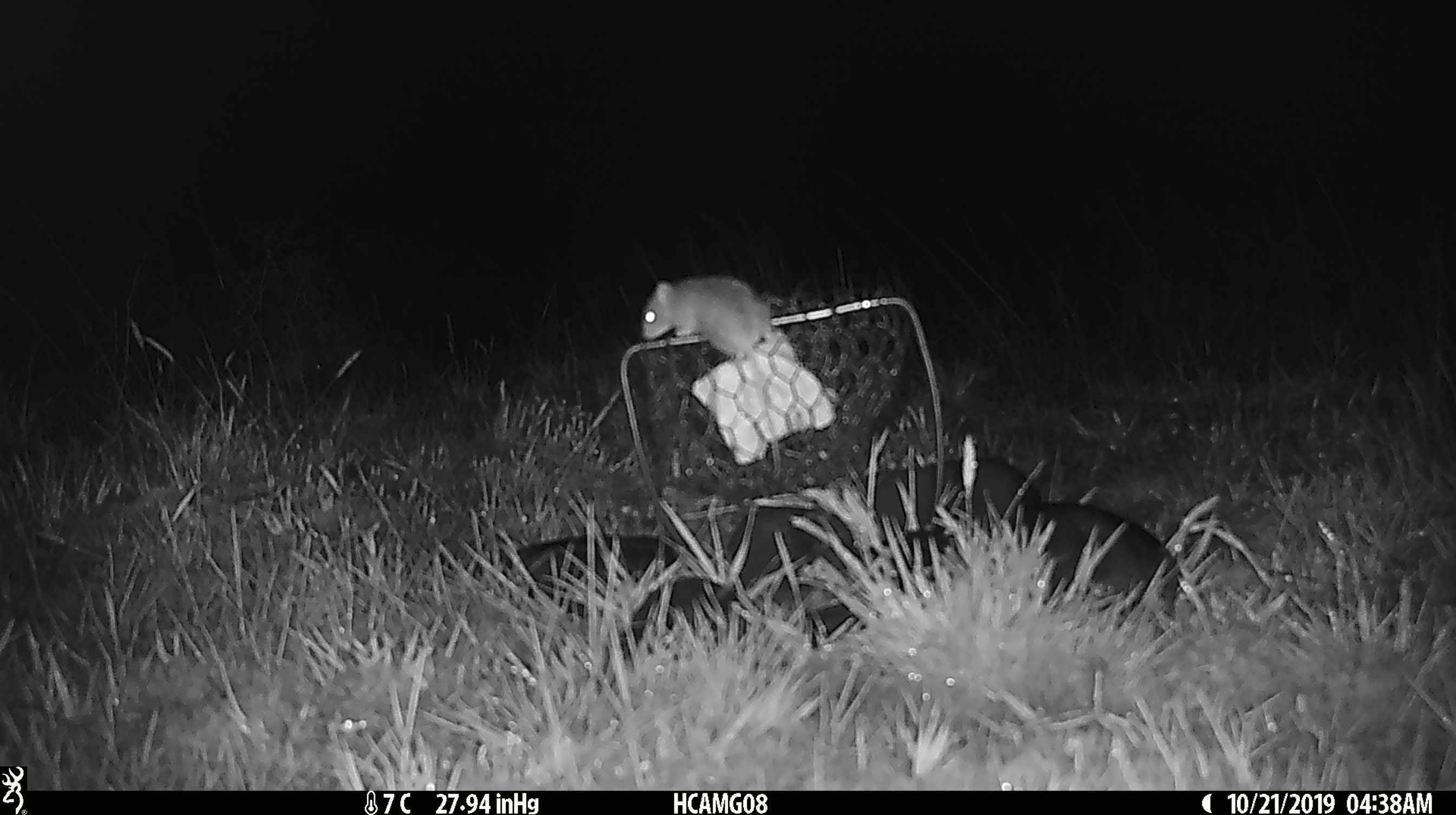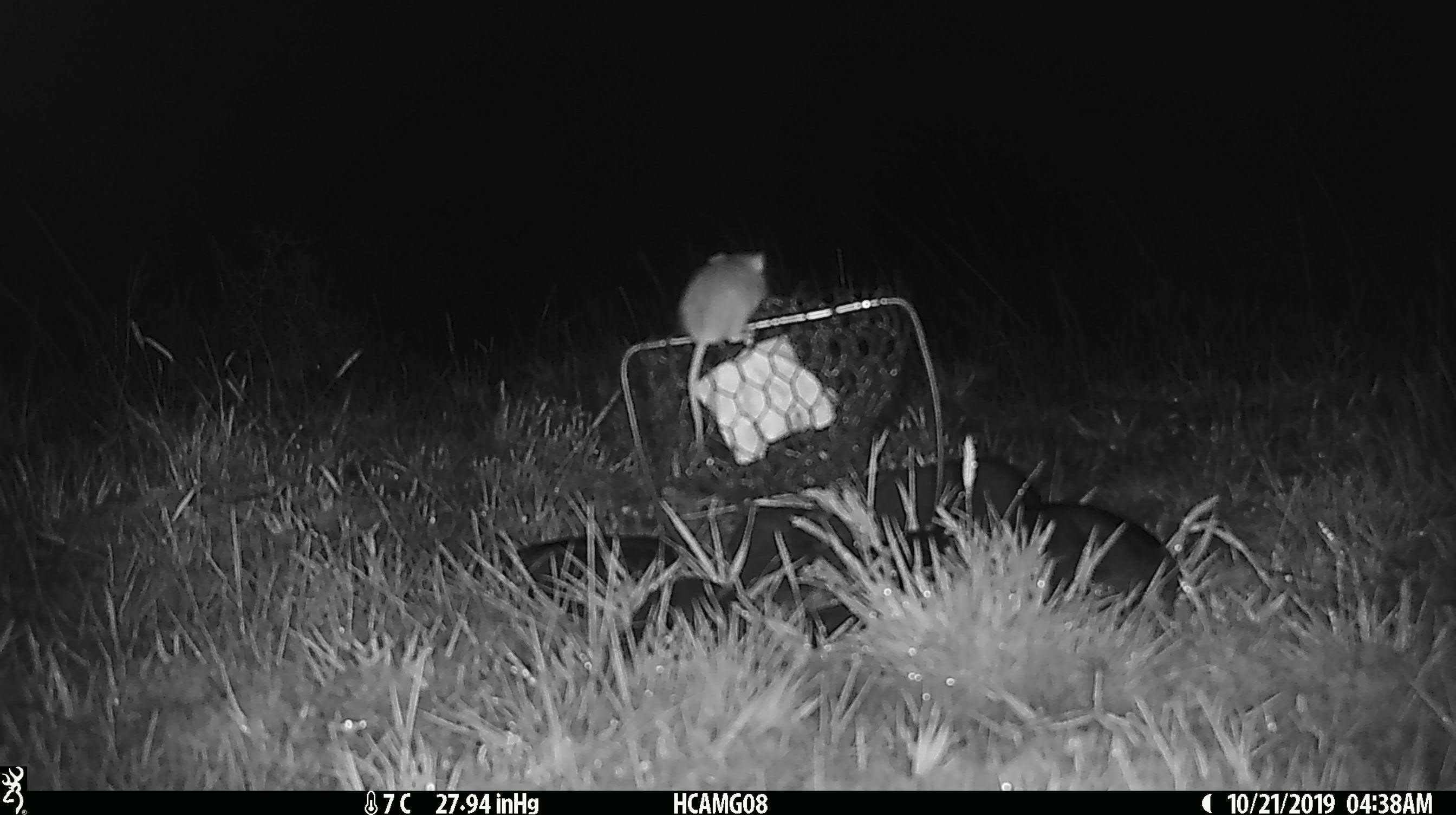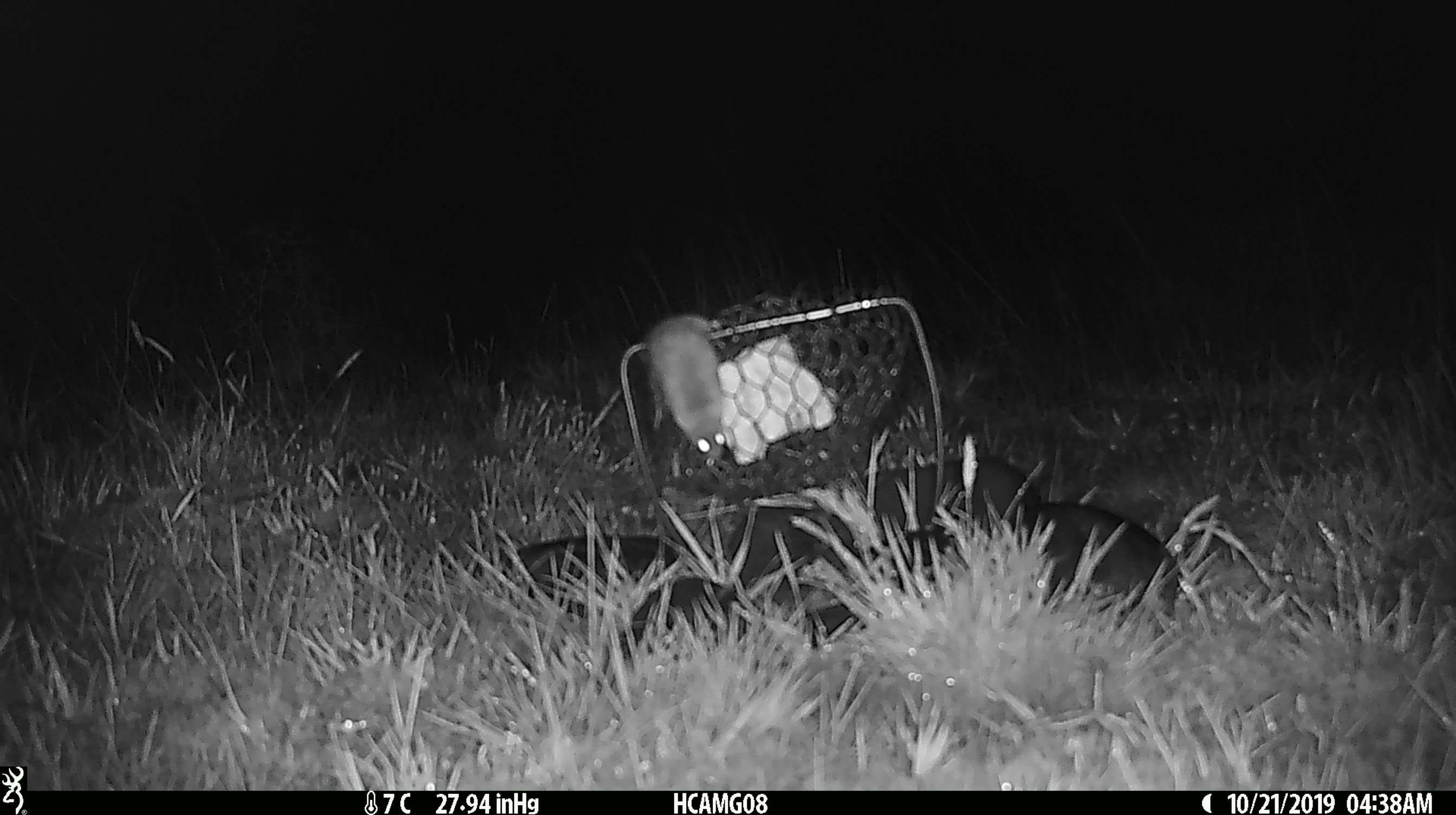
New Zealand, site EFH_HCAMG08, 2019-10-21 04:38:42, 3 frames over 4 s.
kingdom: Animalia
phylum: Chordata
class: Mammalia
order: Rodentia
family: Muridae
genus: Mus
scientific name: Mus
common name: mouse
Mouse (Mus).